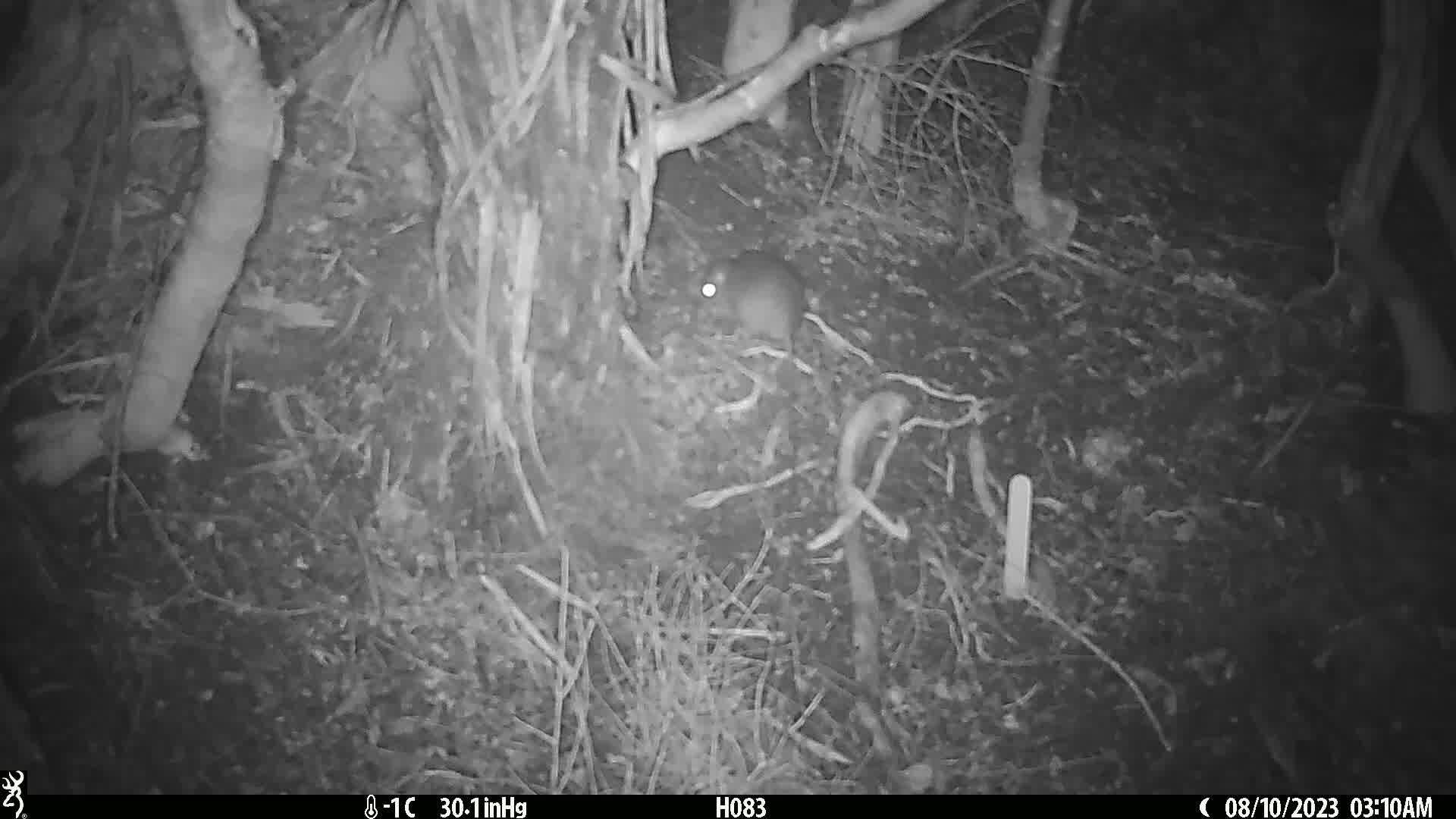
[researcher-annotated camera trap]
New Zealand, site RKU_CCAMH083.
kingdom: Animalia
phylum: Chordata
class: Mammalia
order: Rodentia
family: Muridae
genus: Rattus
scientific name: Rattus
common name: rat